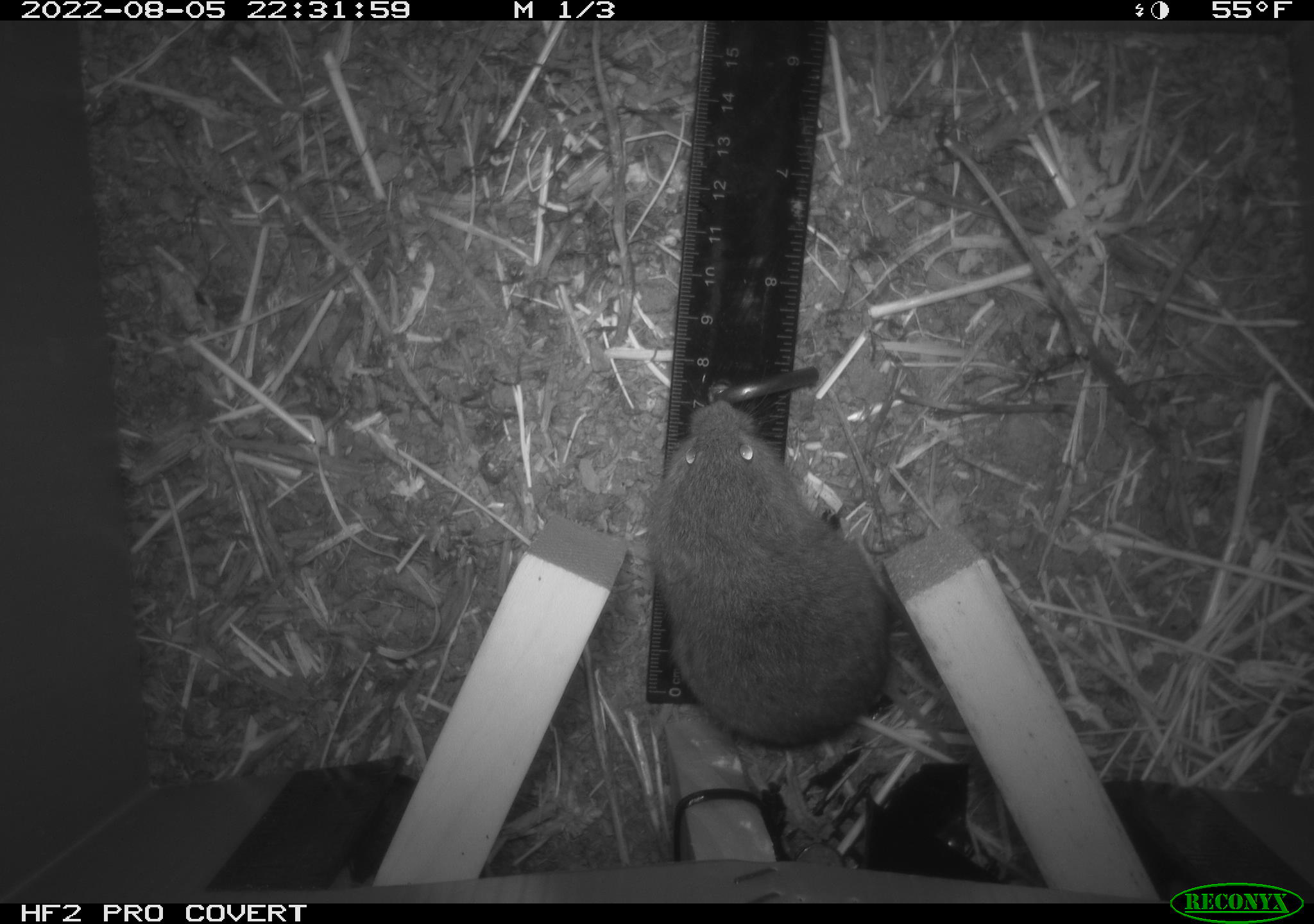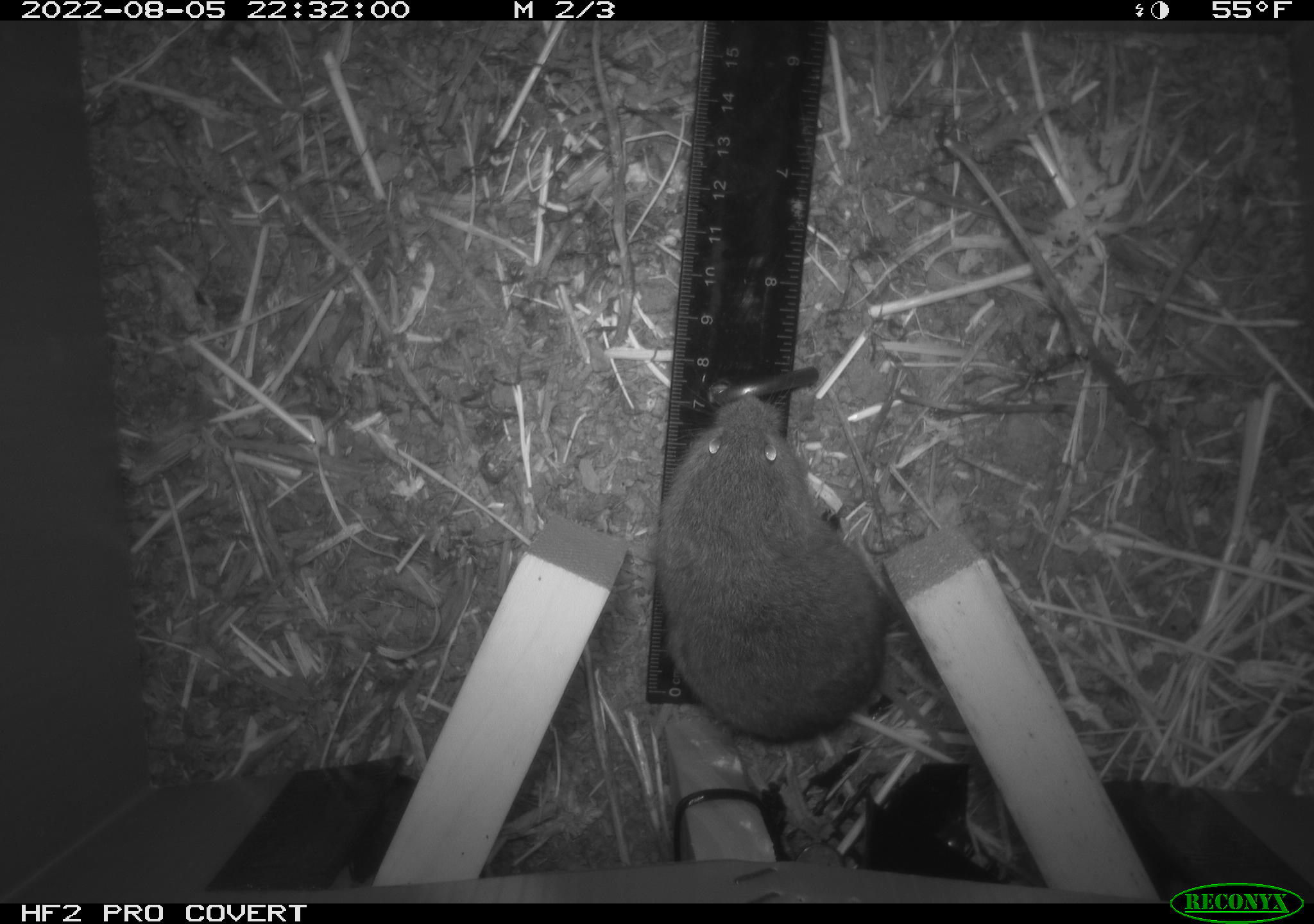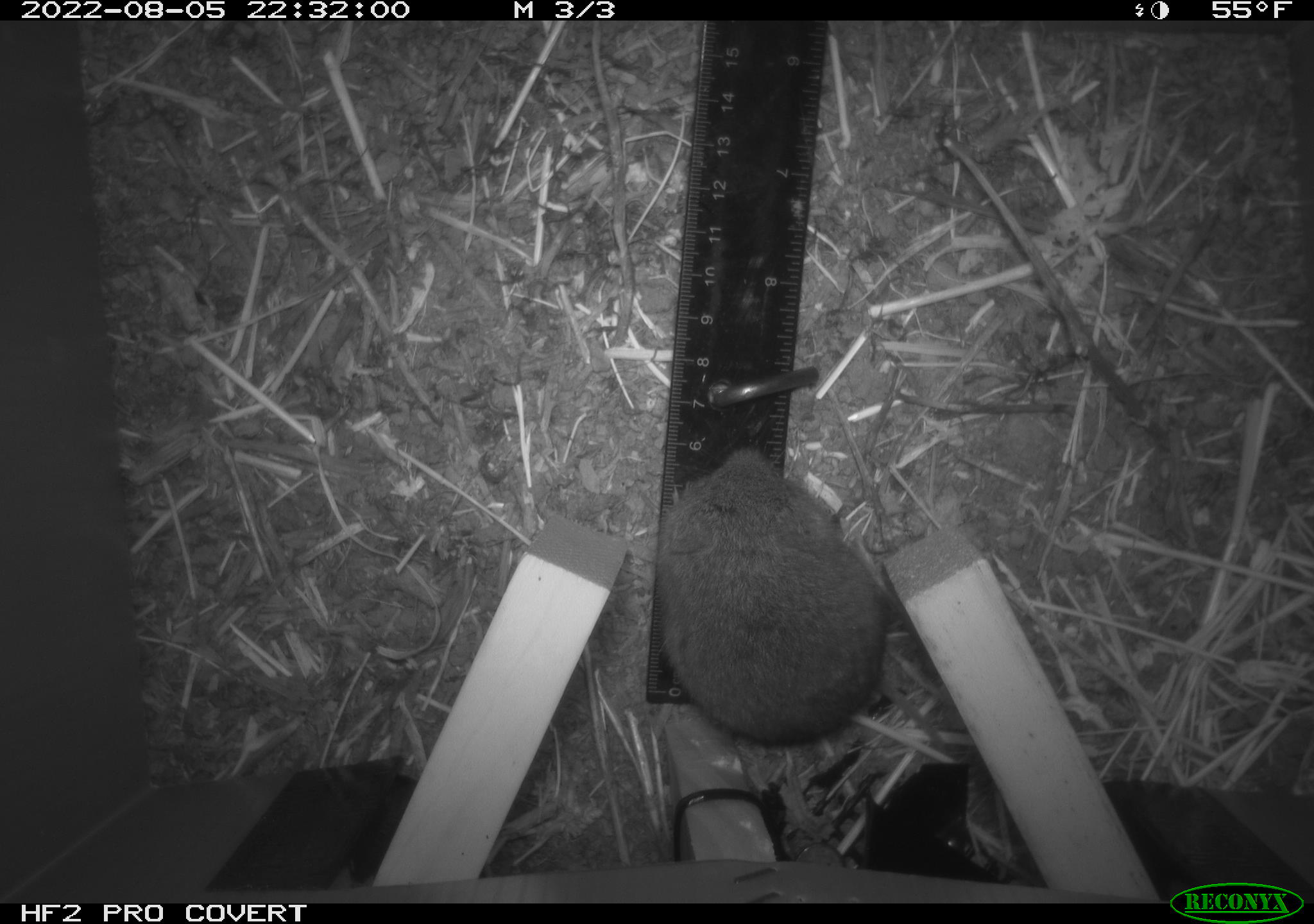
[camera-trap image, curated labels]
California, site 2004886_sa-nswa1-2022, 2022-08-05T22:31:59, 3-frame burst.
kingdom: Animalia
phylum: Chordata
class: Mammalia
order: Rodentia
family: Cricetidae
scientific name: Cricetidae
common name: hamsters, voles, lemmings, and allies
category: cricetidae family